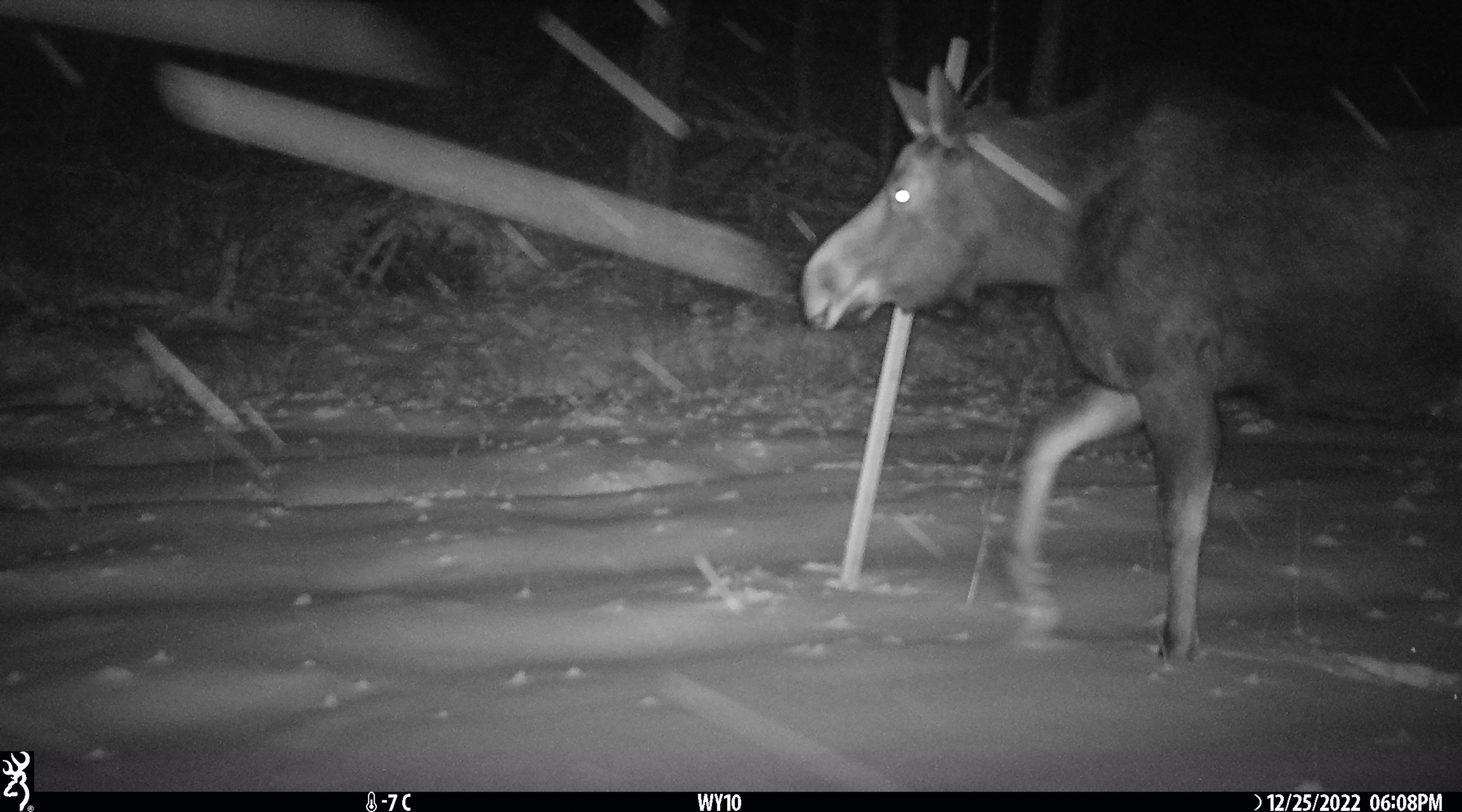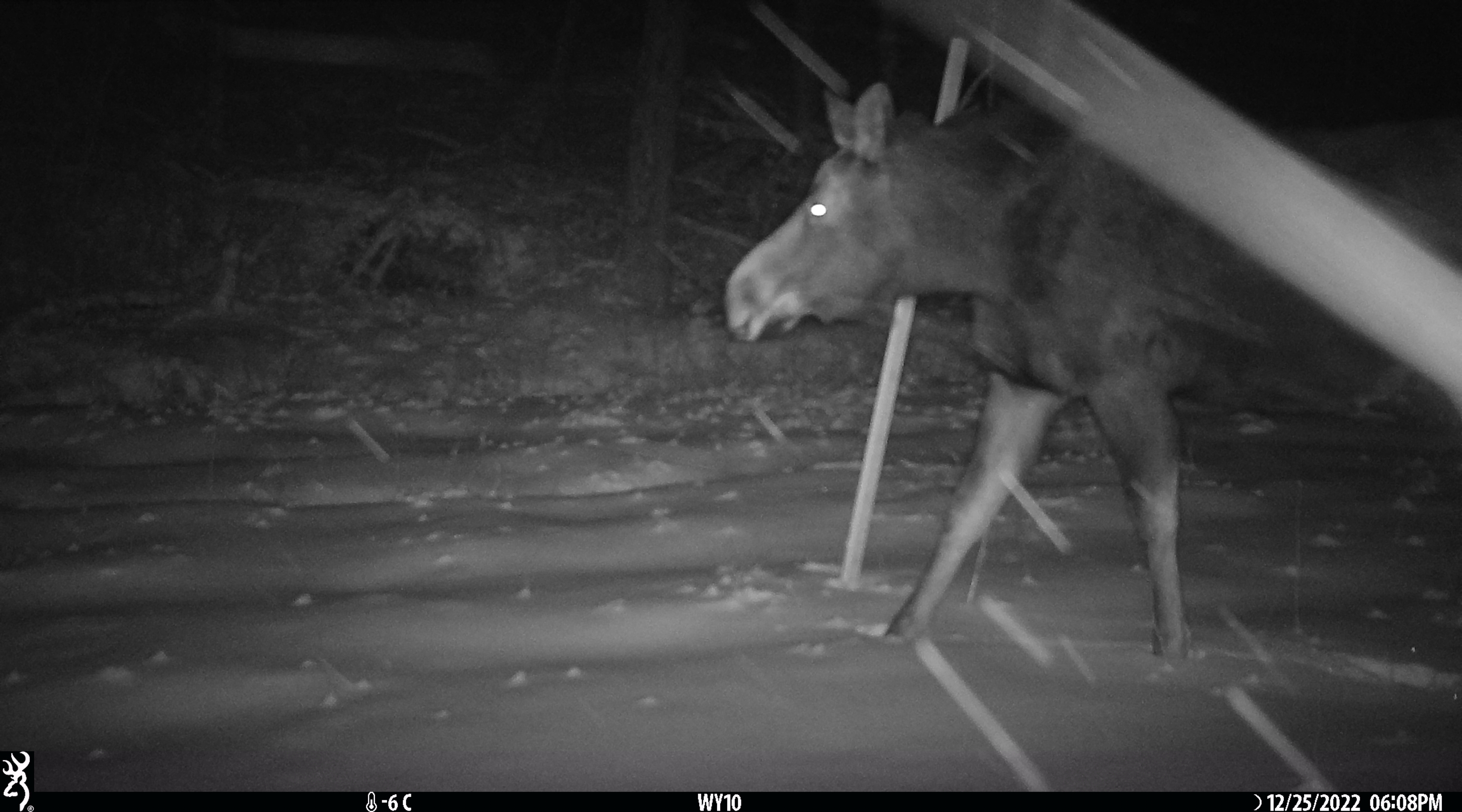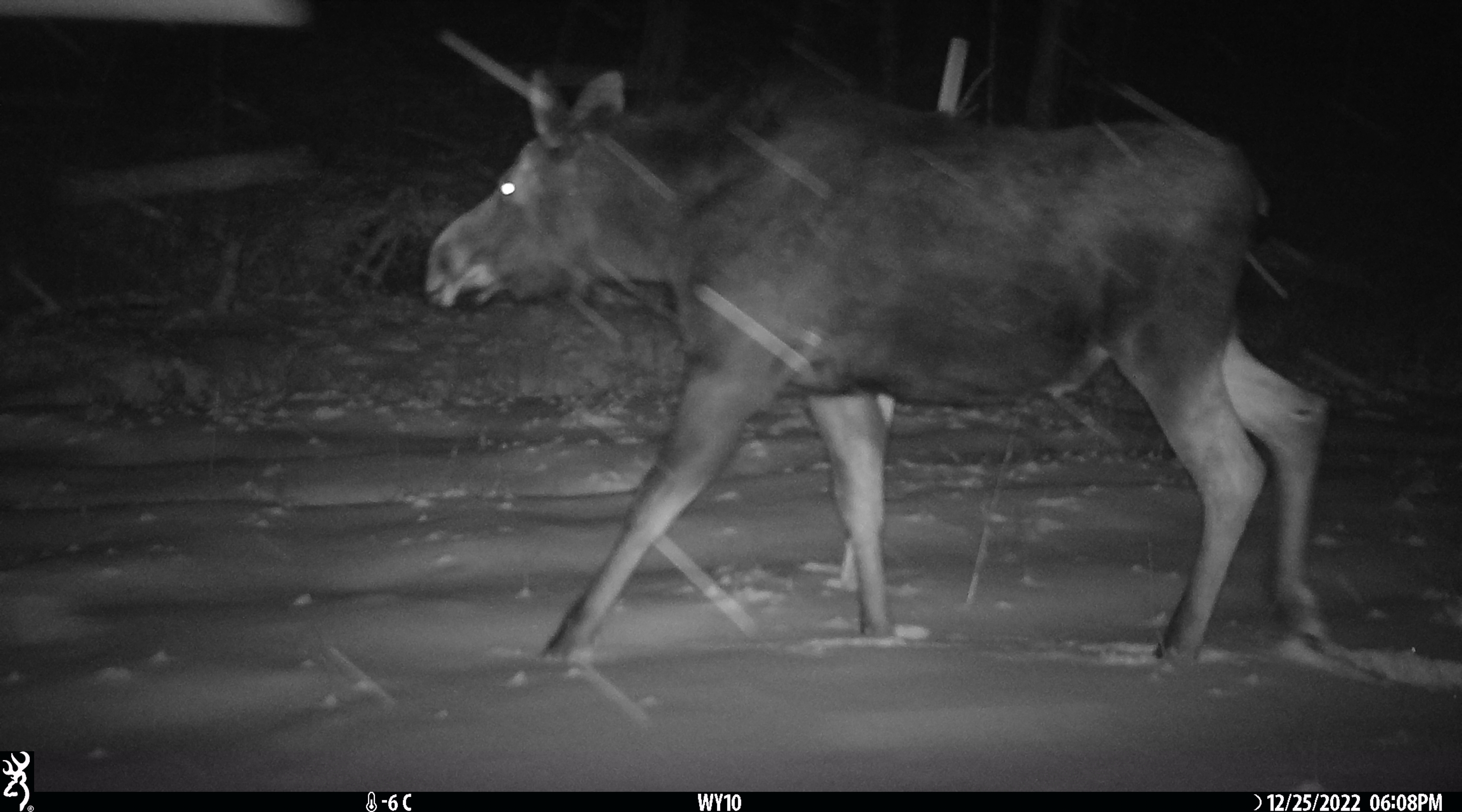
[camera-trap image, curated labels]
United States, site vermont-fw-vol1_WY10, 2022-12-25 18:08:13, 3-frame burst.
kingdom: Animalia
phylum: Chordata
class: Mammalia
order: Artiodactyla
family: Cervidae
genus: Alces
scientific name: Alces alces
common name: moose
Moose (Alces alces).